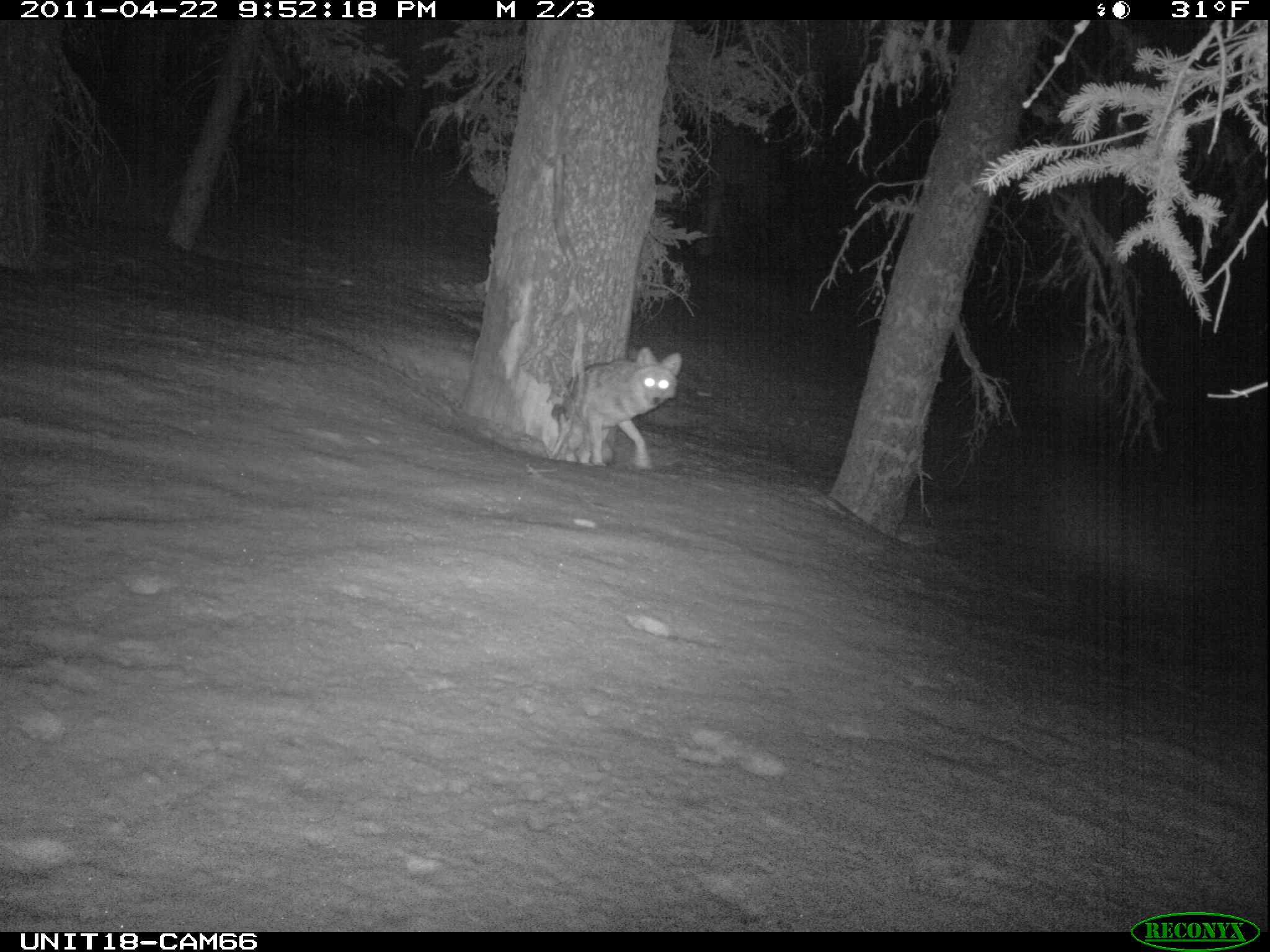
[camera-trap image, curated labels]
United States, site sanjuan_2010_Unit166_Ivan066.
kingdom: Animalia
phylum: Chordata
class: Mammalia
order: Carnivora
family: Canidae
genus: Canis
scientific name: Canis latrans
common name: coyote